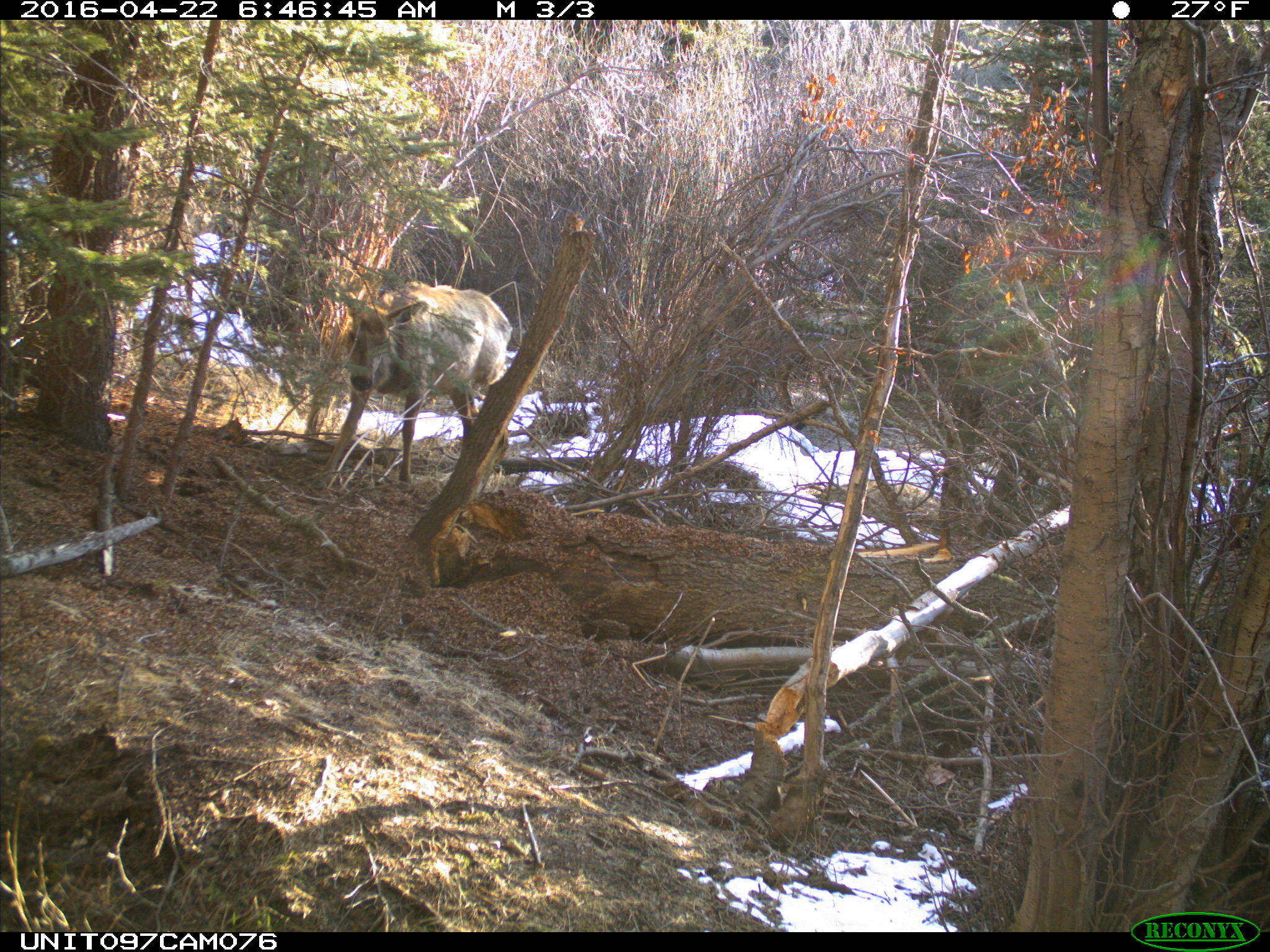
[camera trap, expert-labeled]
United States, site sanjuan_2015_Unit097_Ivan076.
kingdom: Animalia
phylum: Chordata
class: Mammalia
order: Artiodactyla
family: Cervidae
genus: Cervus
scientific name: Cervus elaphus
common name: red deer